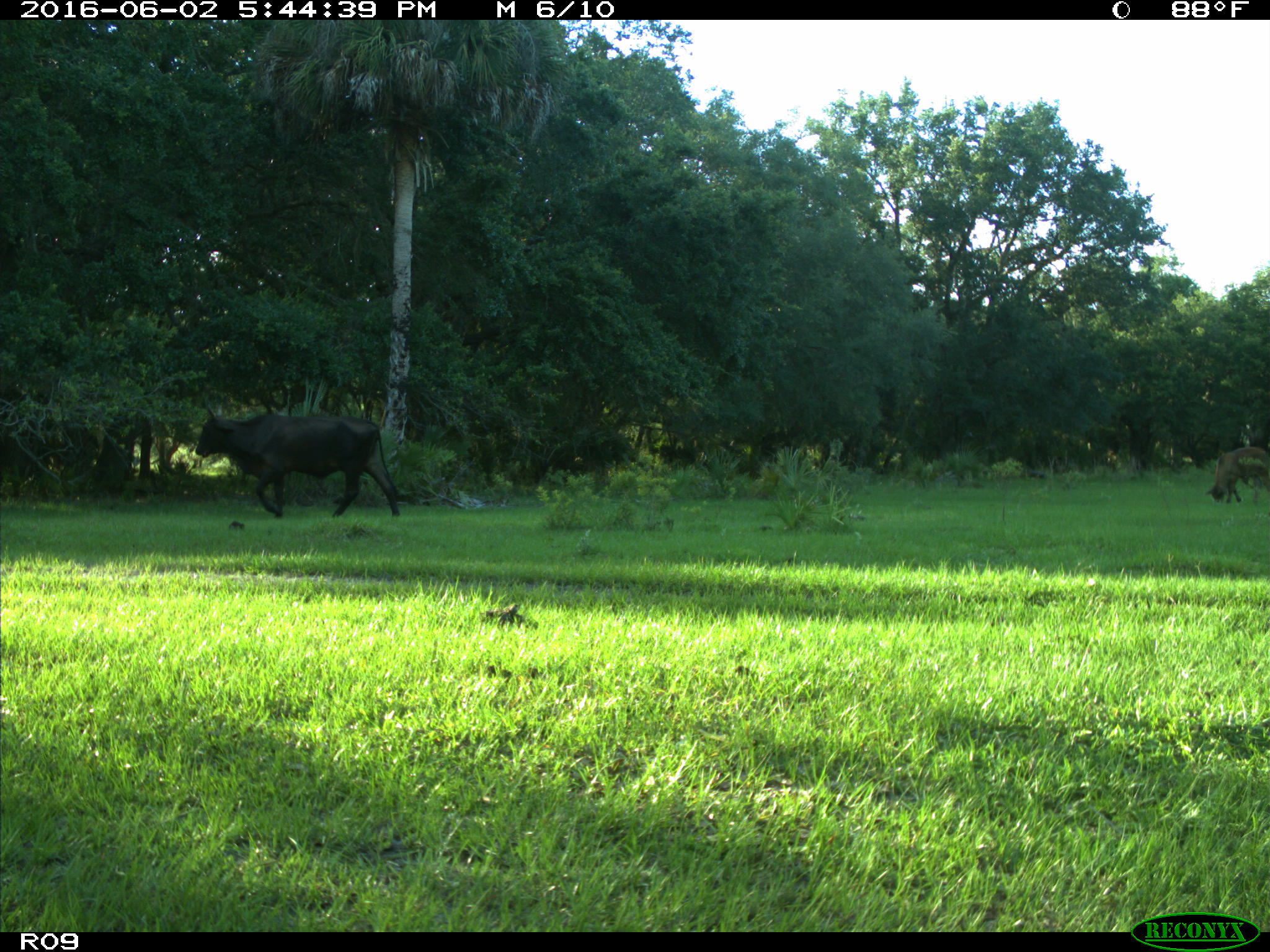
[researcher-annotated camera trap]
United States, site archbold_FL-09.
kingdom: Animalia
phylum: Chordata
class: Mammalia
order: Artiodactyla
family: Bovidae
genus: Bos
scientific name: Bos taurus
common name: domestic cow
Bos taurus (domestic cow).